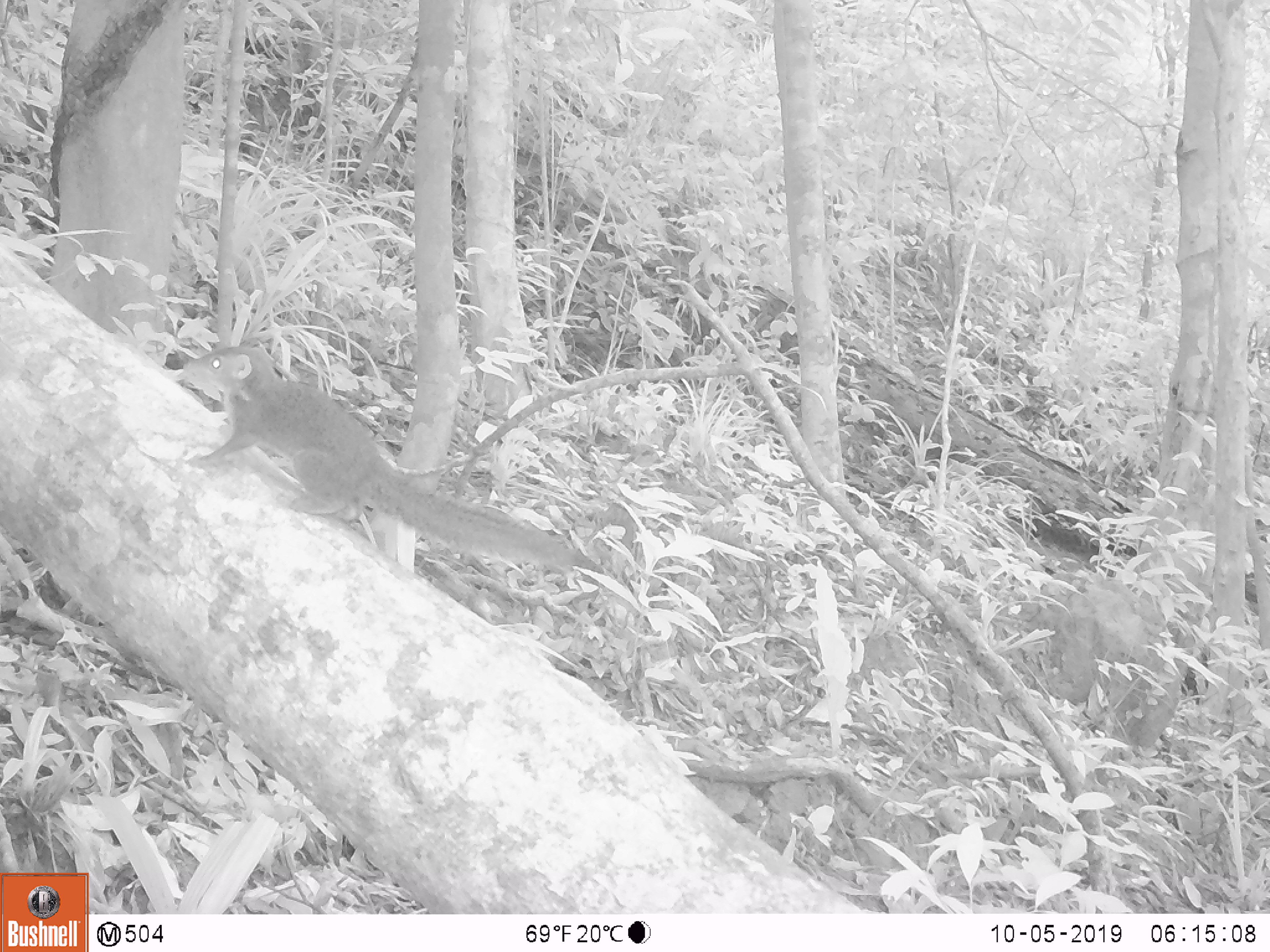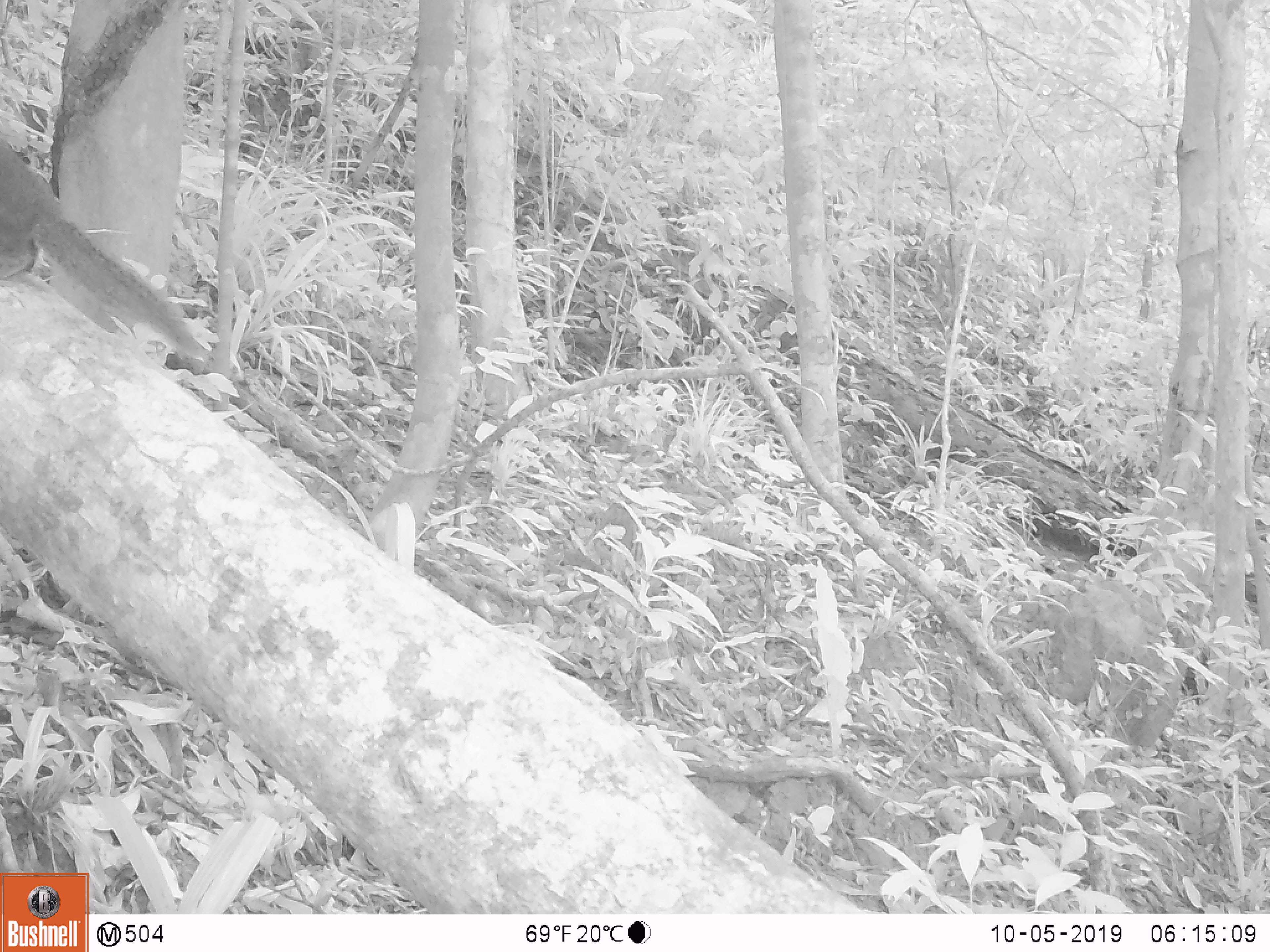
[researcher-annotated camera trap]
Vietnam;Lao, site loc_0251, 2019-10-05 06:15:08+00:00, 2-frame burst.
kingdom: Animalia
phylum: Chordata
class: Mammalia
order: Scandentia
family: Tupaiidae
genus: Tupaia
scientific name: Tupaia belangeri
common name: northern treeshrew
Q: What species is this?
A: Northern treeshrew (Tupaia belangeri).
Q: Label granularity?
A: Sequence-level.